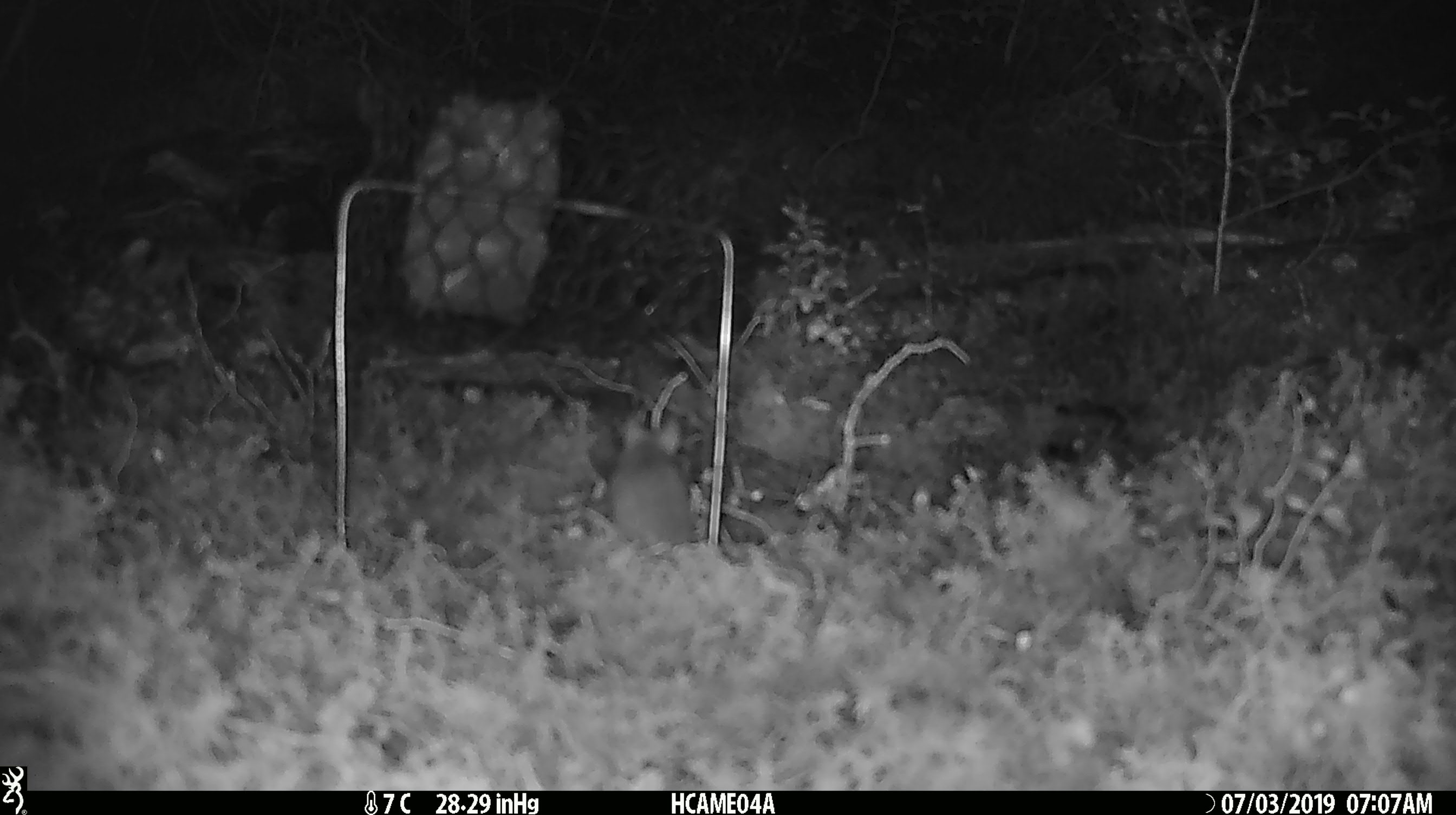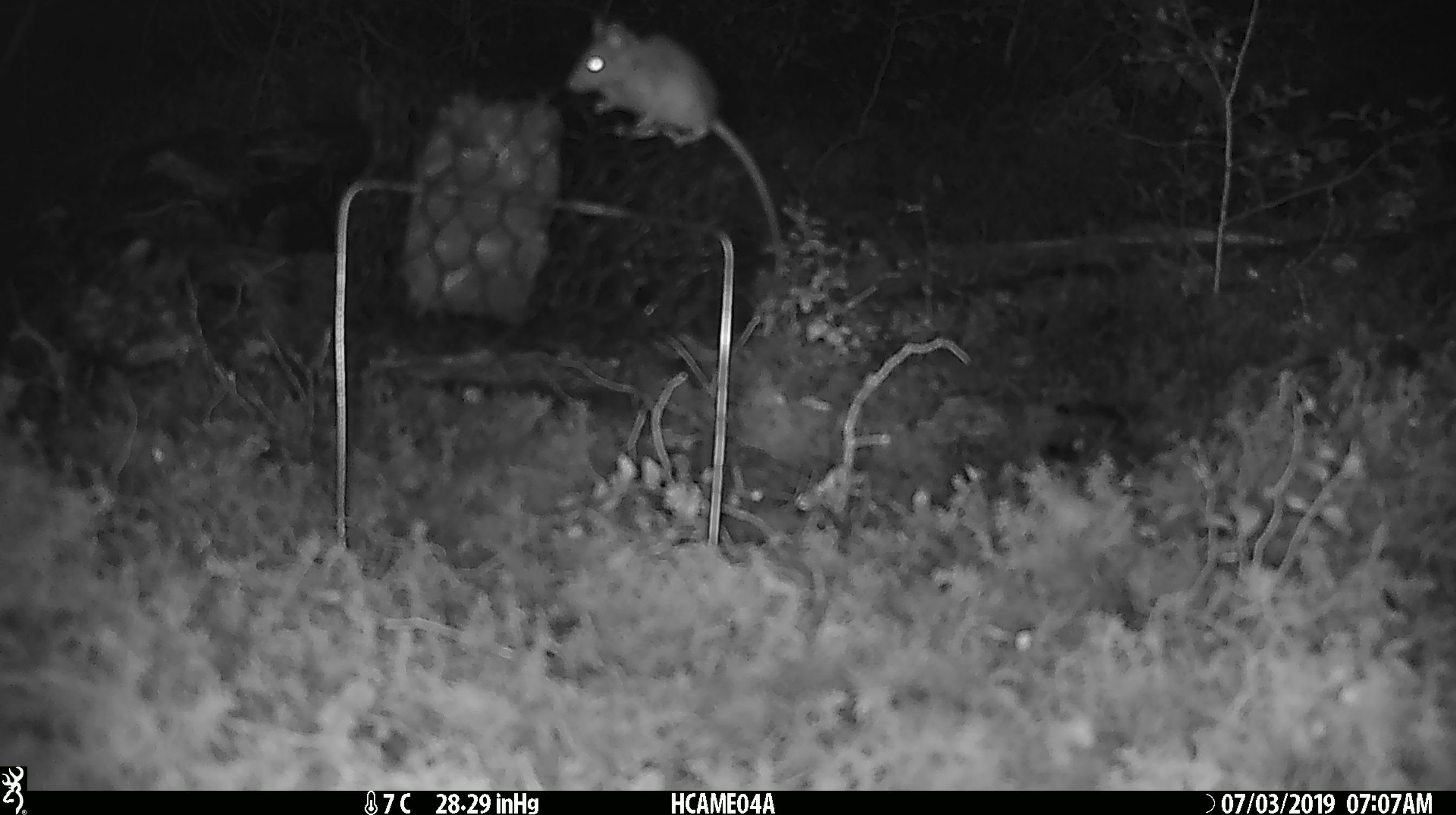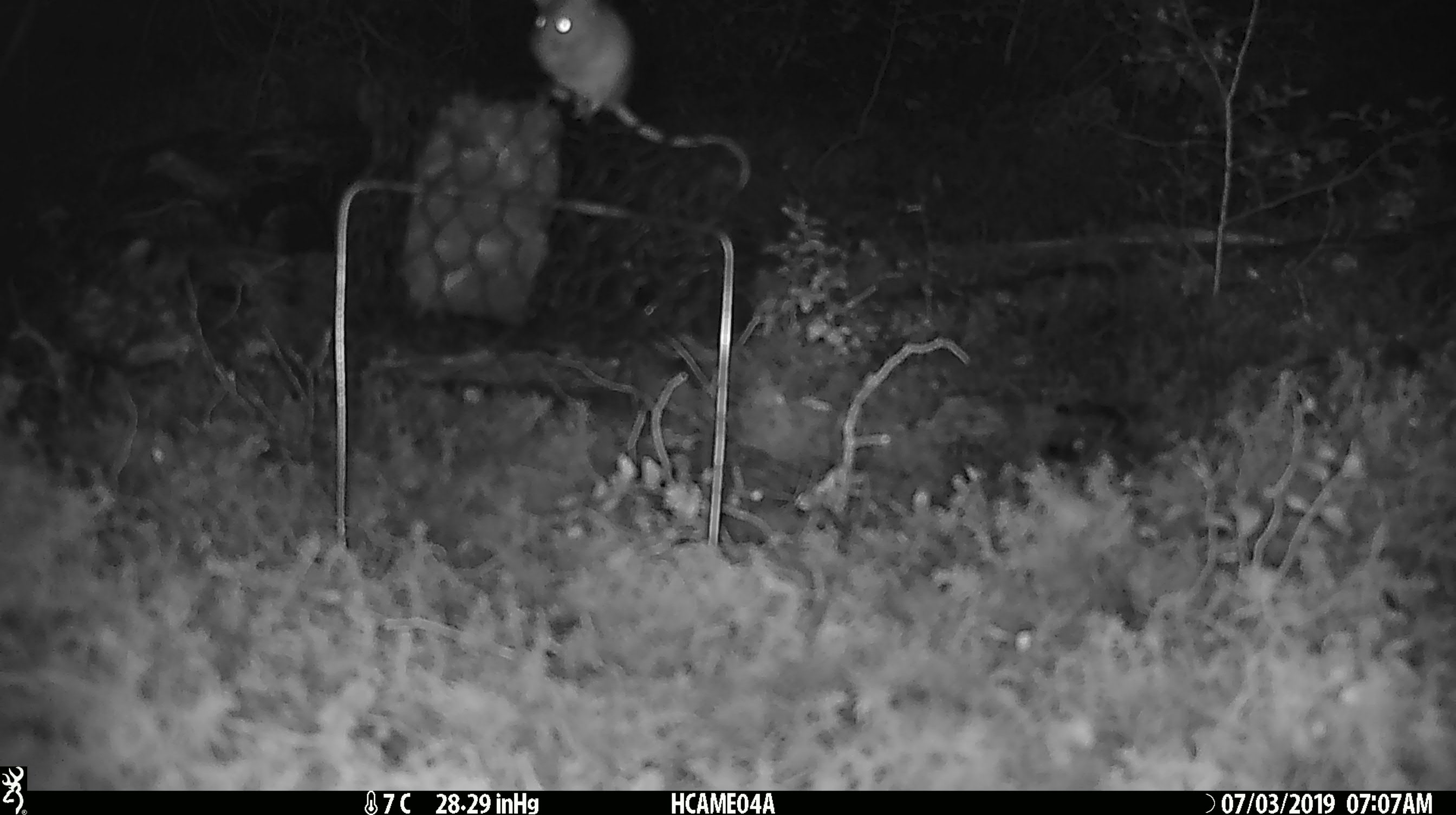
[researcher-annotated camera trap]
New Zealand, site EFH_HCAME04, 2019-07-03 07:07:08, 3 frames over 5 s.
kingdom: Animalia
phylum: Chordata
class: Mammalia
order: Rodentia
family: Muridae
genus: Mus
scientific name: Mus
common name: mouse